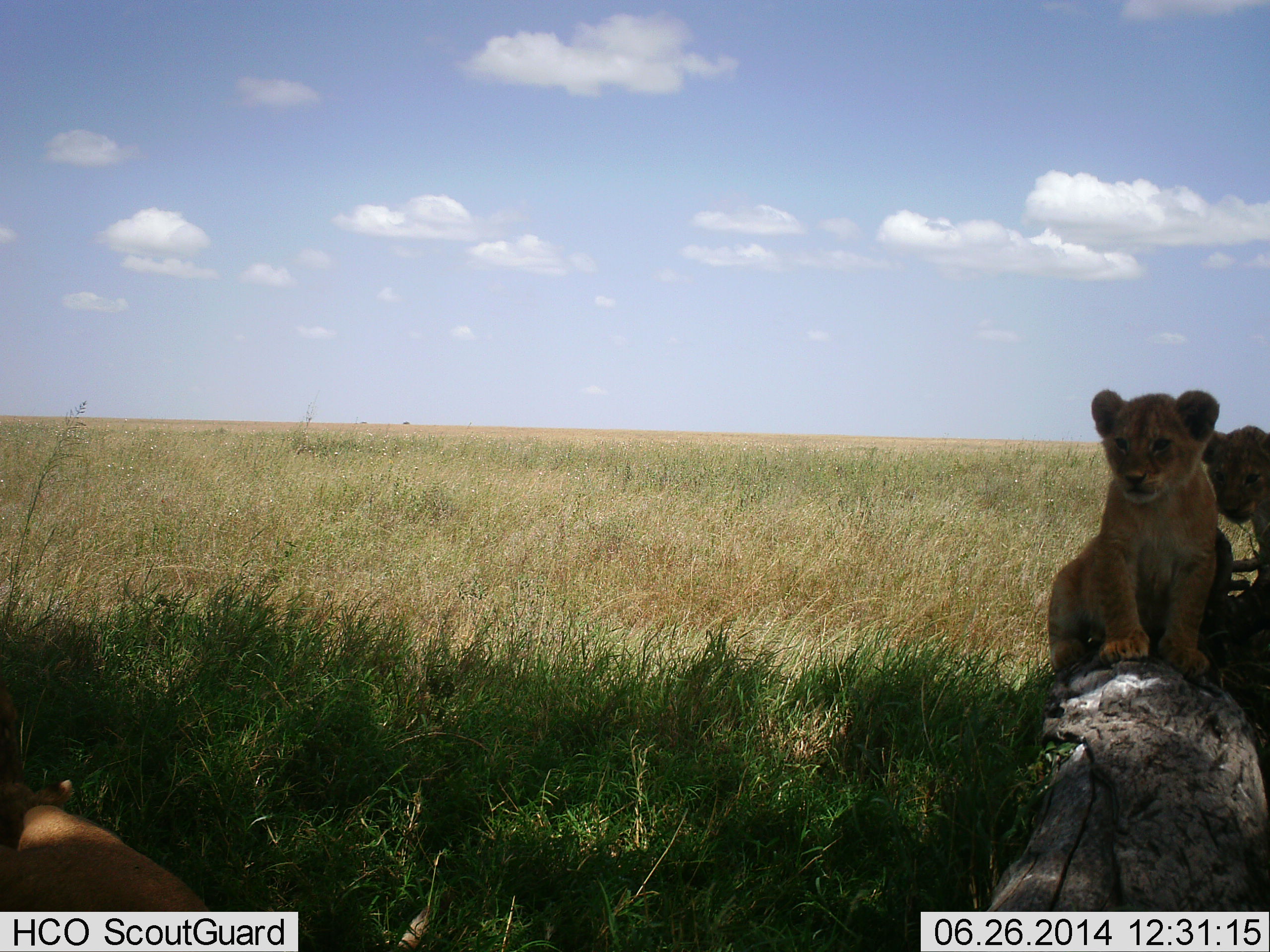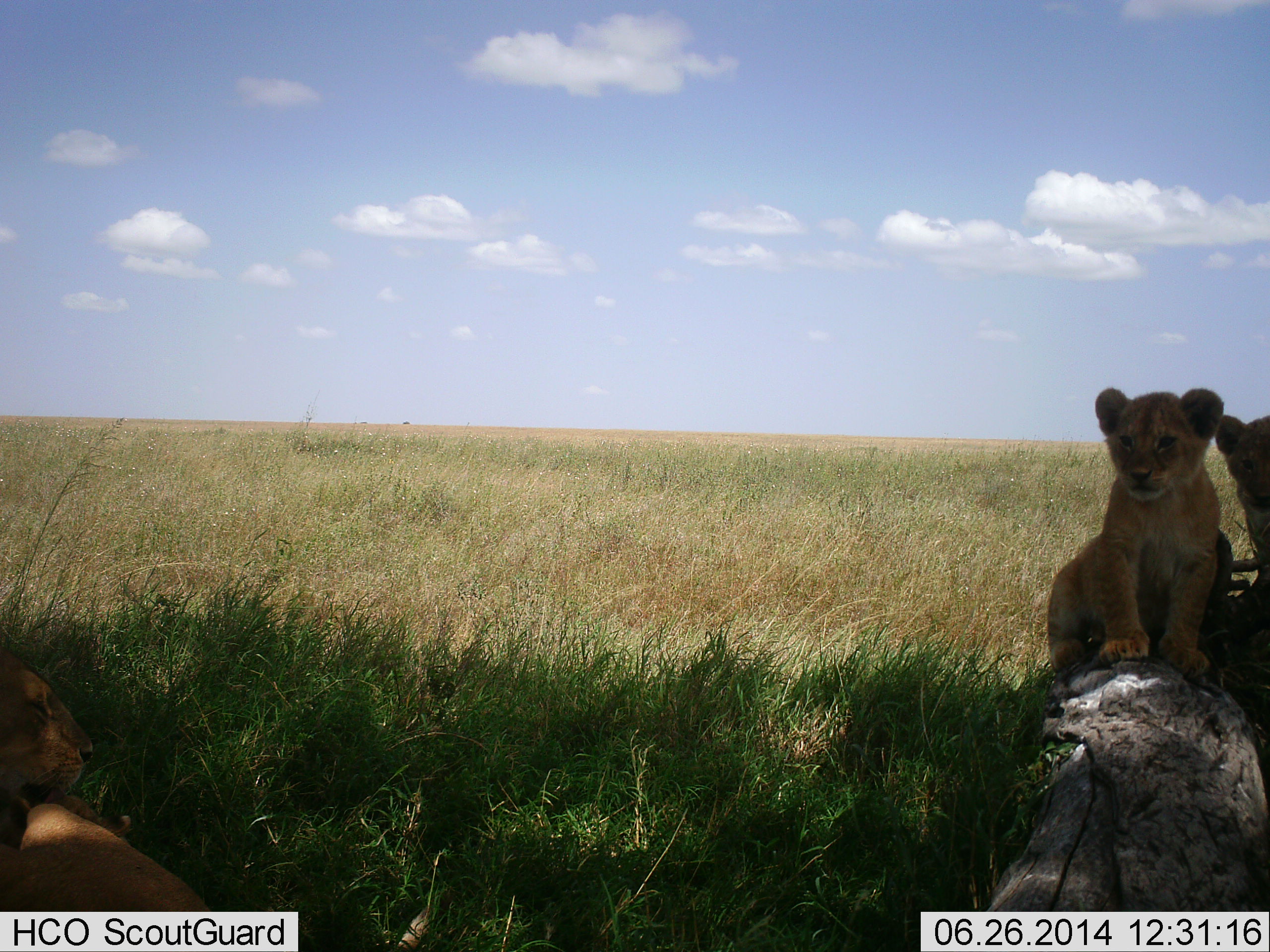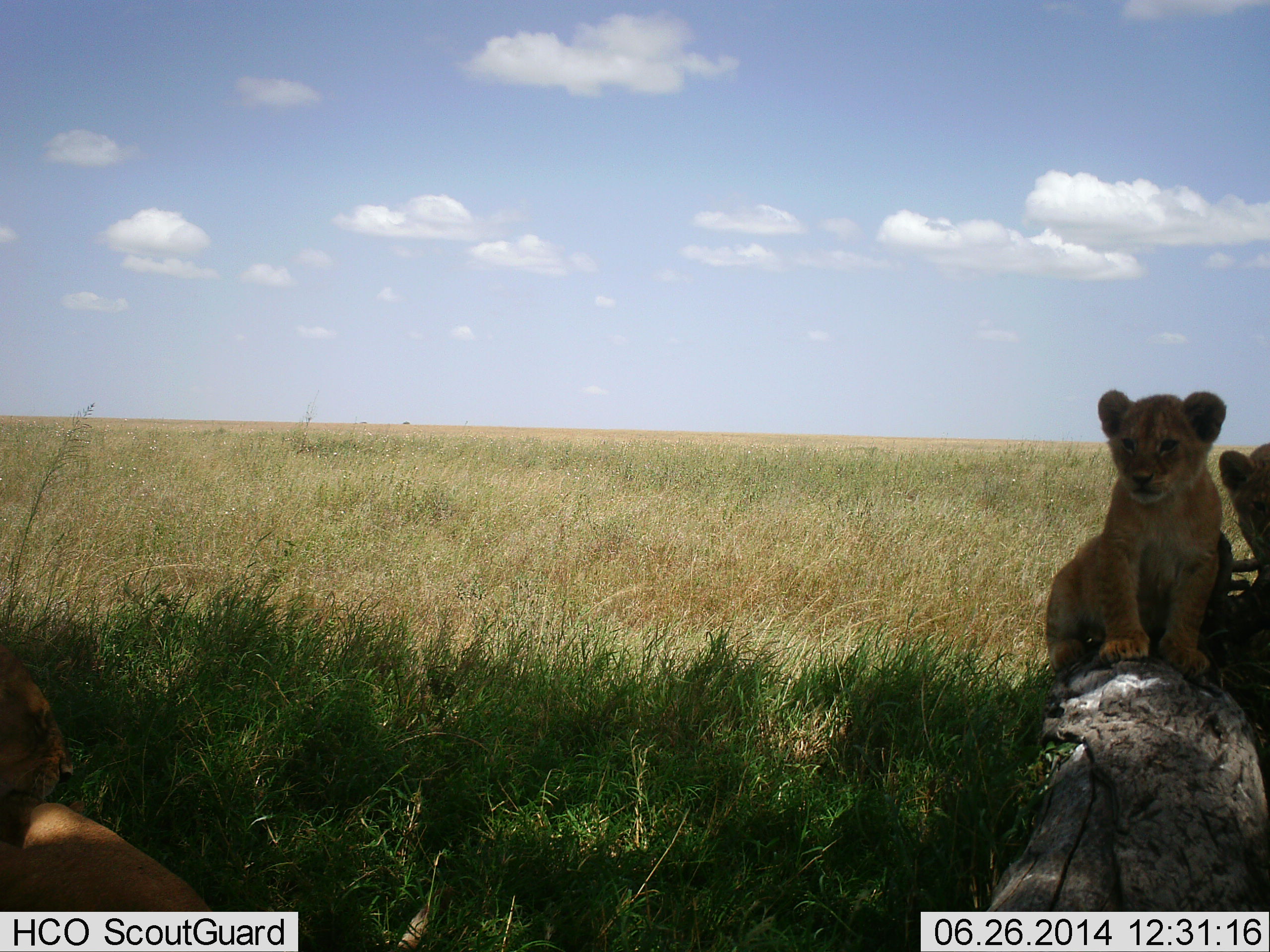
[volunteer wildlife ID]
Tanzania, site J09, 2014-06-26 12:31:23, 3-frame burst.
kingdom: Animalia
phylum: Chordata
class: Mammalia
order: Carnivora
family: Felidae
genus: Panthera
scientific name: Panthera leo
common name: lion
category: lionfemale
Lionfemale (lion) (Panthera leo), count 3. Behavior (volunteer vote fractions): standing 20%, resting 100%, moving 10%, interacting 0%. Young present (vote fraction): 80%. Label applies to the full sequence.